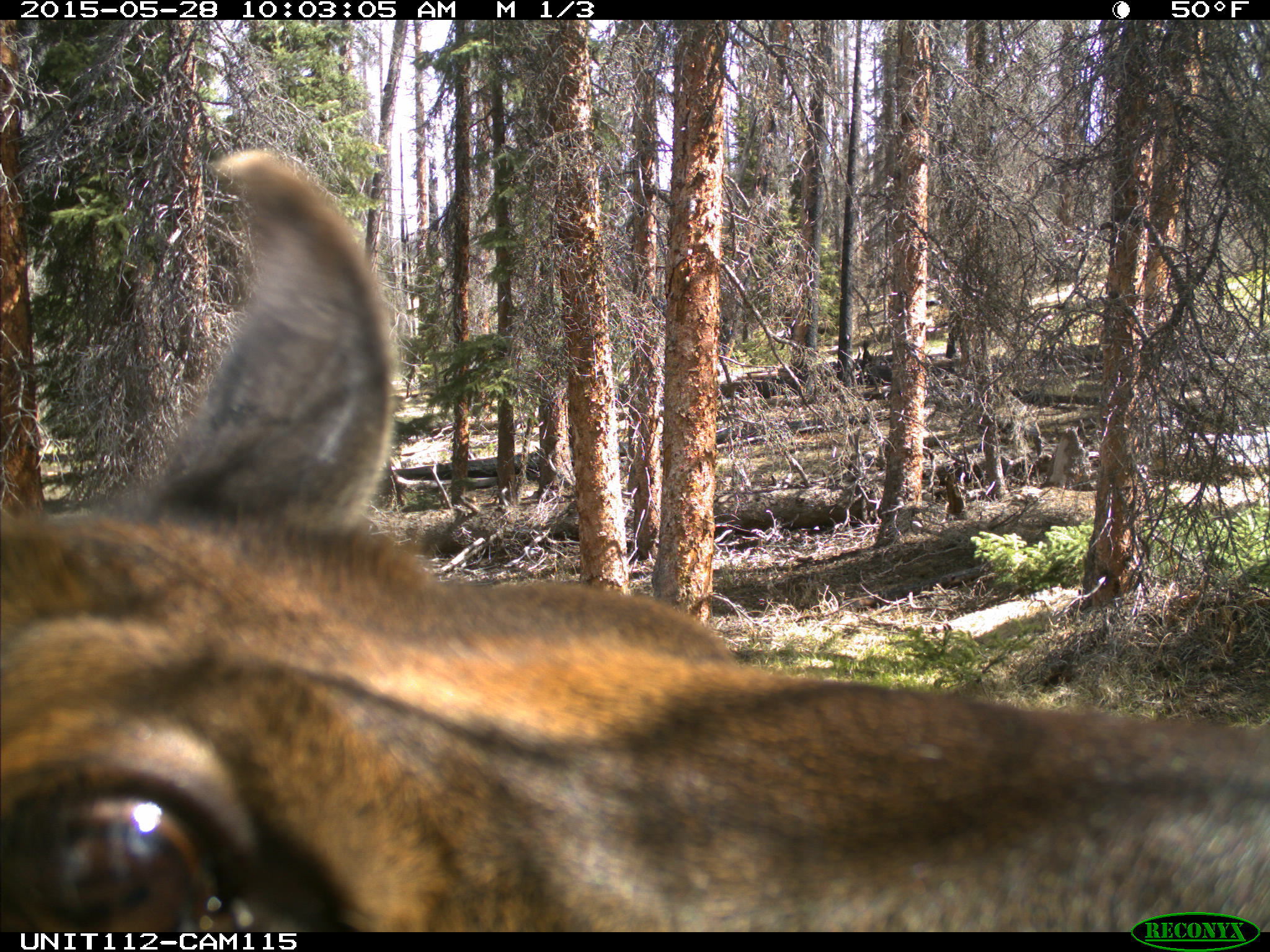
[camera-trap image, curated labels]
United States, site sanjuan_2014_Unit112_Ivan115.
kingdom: Animalia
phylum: Chordata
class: Mammalia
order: Artiodactyla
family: Cervidae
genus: Cervus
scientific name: Cervus elaphus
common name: red deer